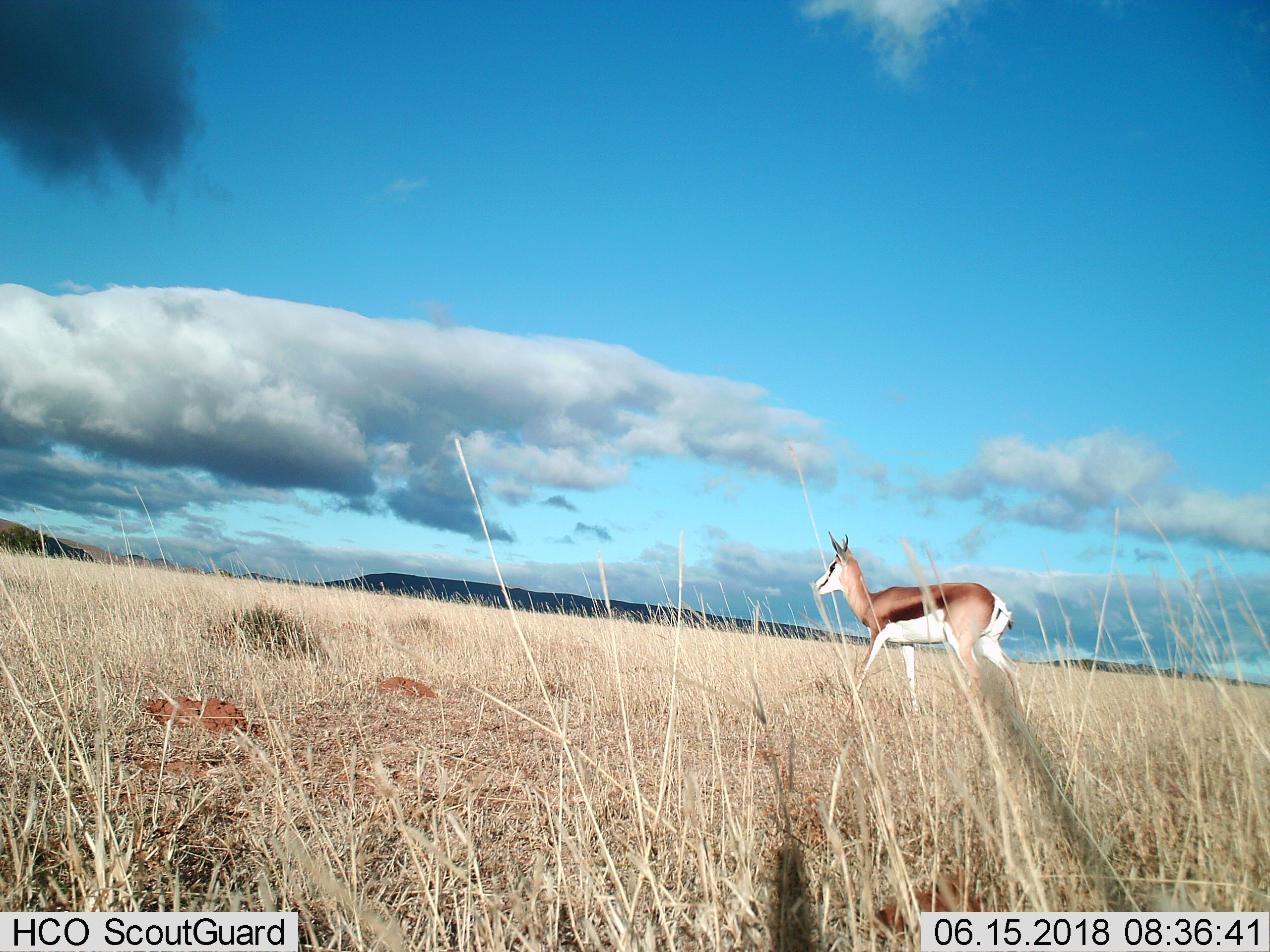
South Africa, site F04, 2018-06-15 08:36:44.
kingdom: Animalia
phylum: Chordata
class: Mammalia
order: Artiodactyla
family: Bovidae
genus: Antidorcas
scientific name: Antidorcas marsupialis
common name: springbok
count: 1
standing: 0%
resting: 0%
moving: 100%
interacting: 0%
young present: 0%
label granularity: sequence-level